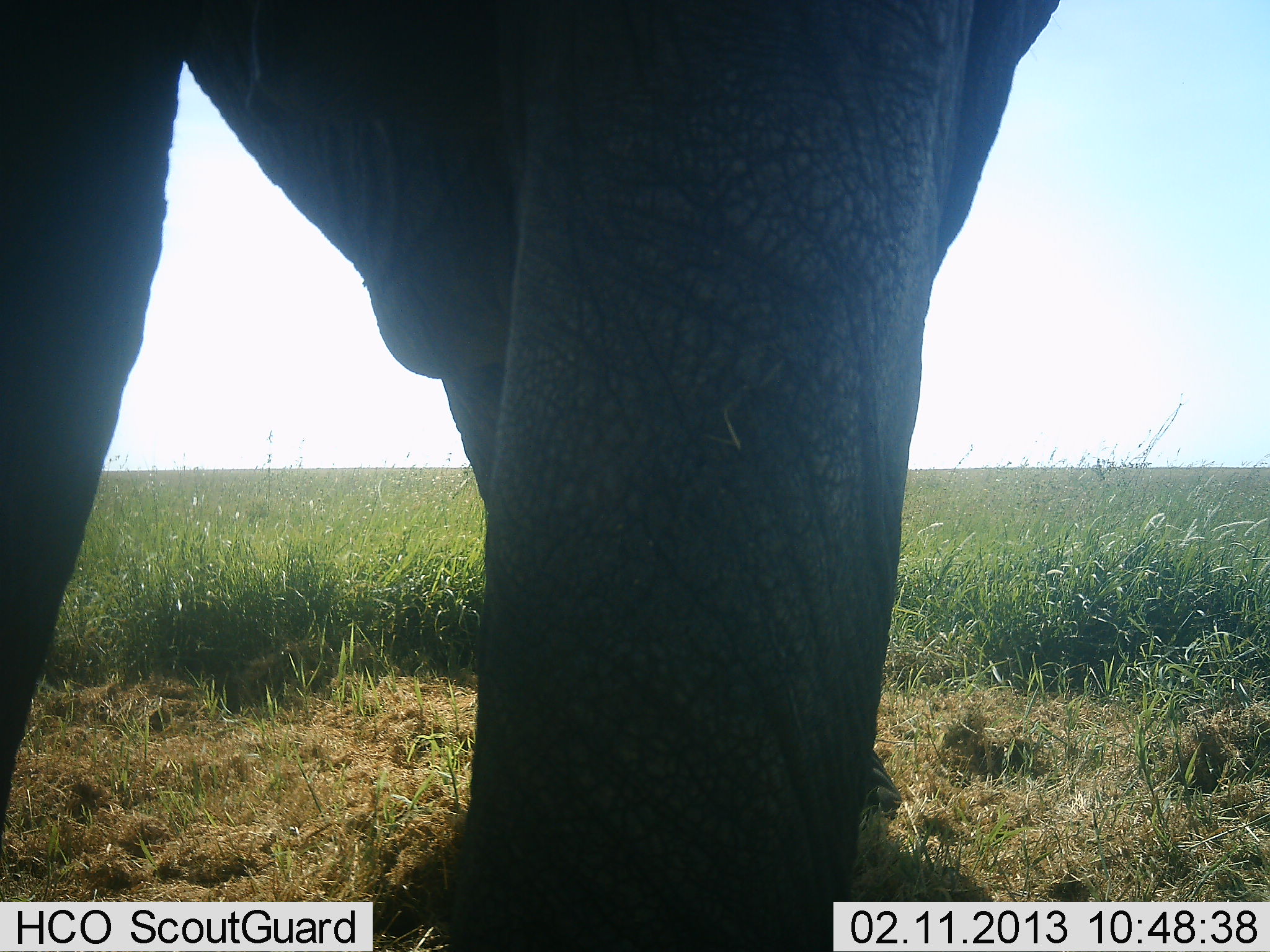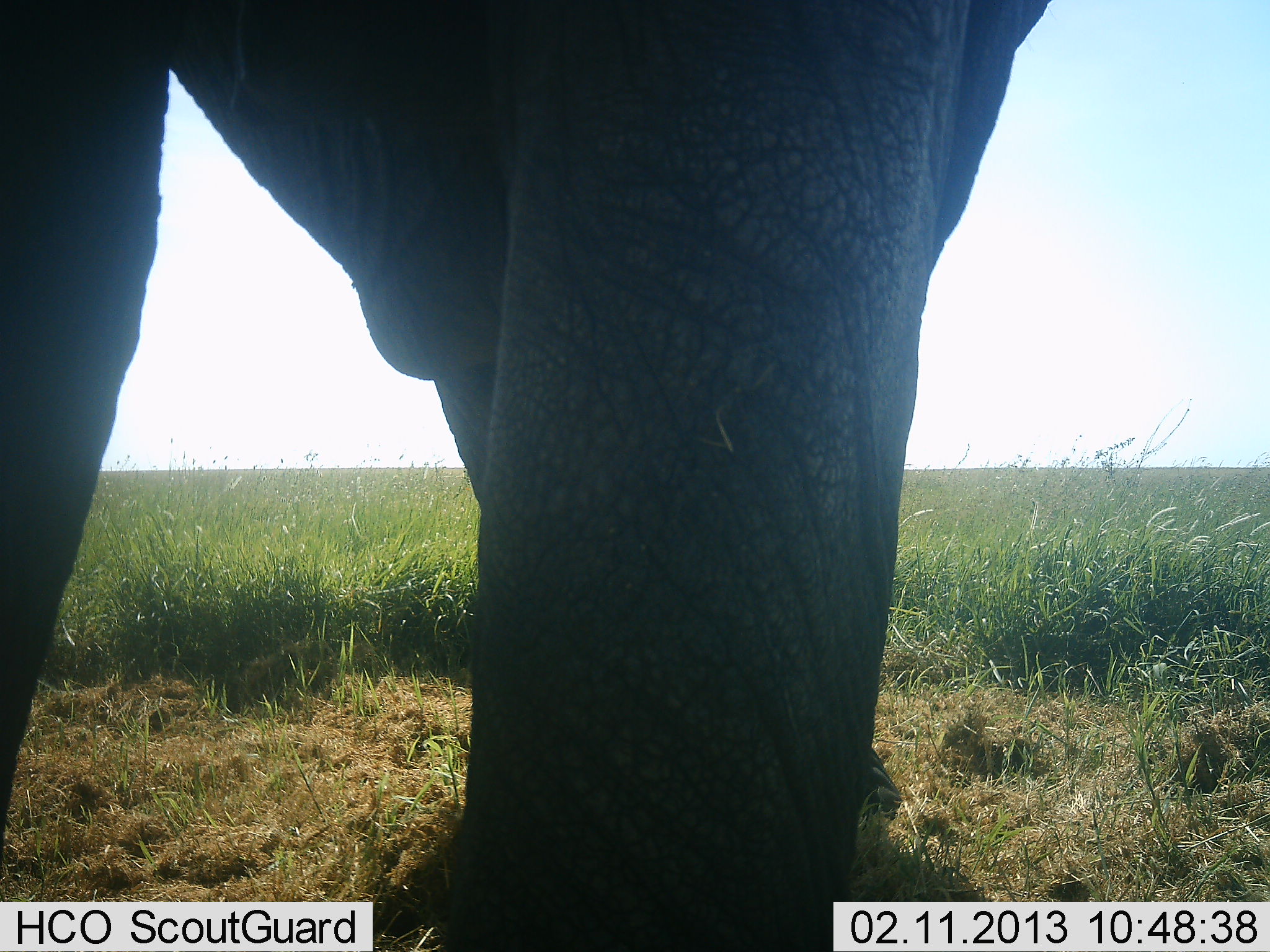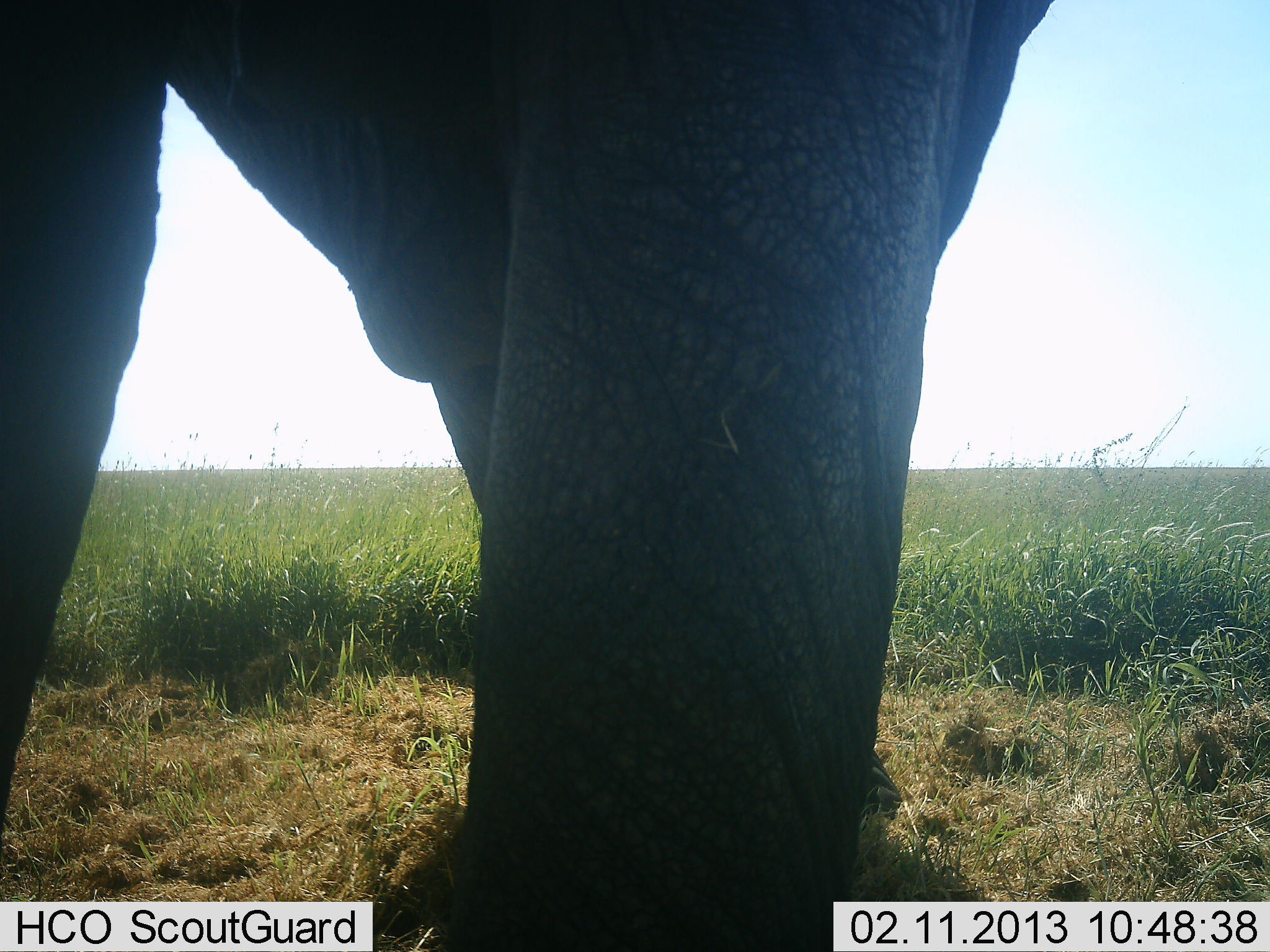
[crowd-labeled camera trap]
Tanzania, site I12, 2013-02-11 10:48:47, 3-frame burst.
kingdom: Animalia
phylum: Chordata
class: Mammalia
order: Proboscidea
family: Elephantidae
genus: Loxodonta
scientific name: Loxodonta africana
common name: african bush elephant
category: elephant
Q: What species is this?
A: Elephant (african bush elephant) (Loxodonta africana).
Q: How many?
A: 1.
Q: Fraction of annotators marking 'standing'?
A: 97%.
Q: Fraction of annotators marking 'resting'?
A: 0%.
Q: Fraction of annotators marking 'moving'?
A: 3%.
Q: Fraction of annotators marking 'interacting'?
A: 0%.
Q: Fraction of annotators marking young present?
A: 0%.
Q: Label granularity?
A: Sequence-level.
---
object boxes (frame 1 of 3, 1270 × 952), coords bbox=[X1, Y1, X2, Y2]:
animal: bbox=[3, 1, 1058, 952]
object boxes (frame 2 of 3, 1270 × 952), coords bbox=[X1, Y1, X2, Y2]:
animal: bbox=[0, 0, 1053, 950]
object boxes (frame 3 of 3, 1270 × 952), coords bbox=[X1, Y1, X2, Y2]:
animal: bbox=[2, 0, 1054, 951]